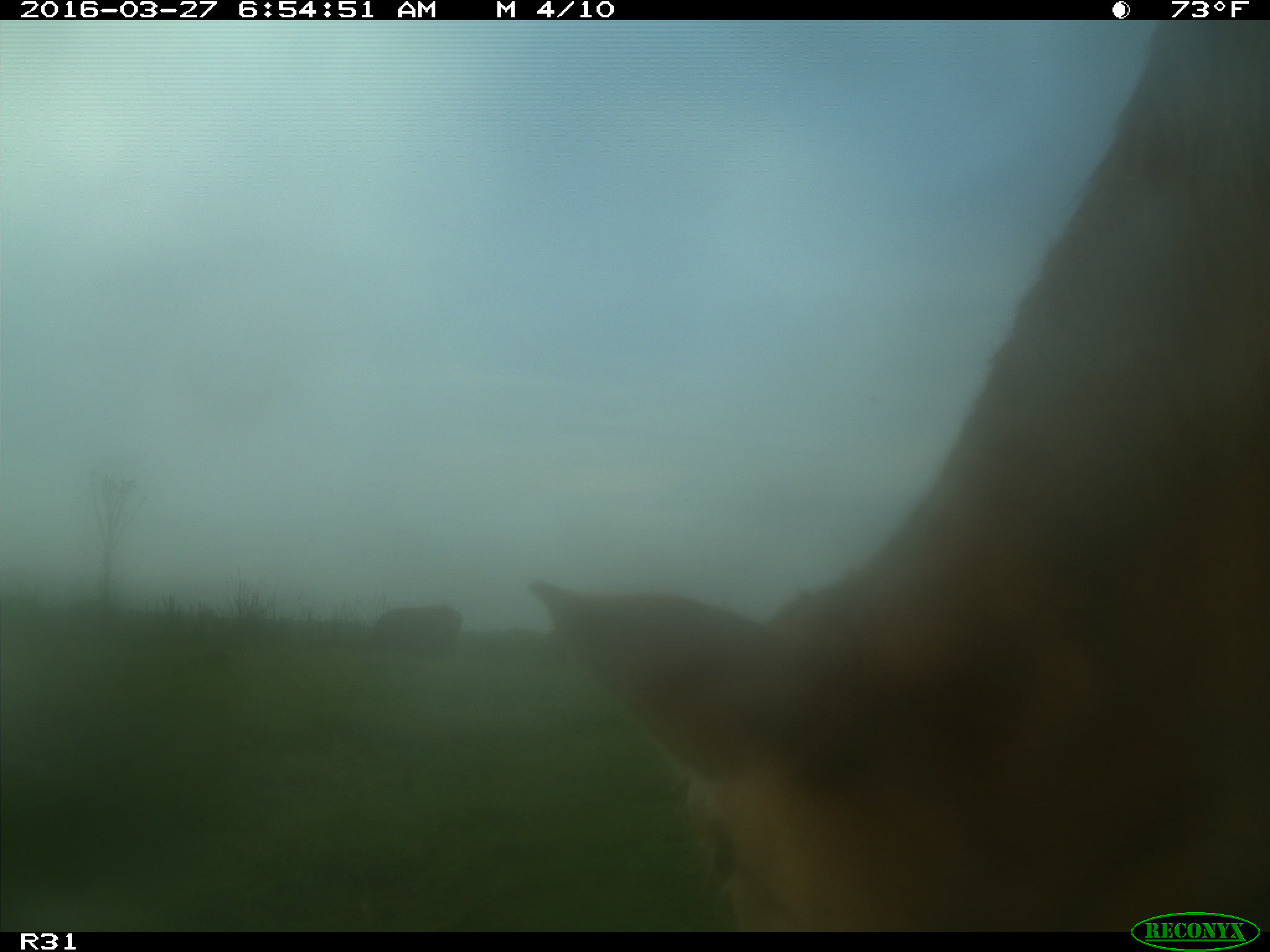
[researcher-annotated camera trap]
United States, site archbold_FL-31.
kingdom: Animalia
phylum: Chordata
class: Mammalia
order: Artiodactyla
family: Bovidae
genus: Bos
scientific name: Bos taurus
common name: domestic cow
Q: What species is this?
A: Bos taurus (domestic cow).